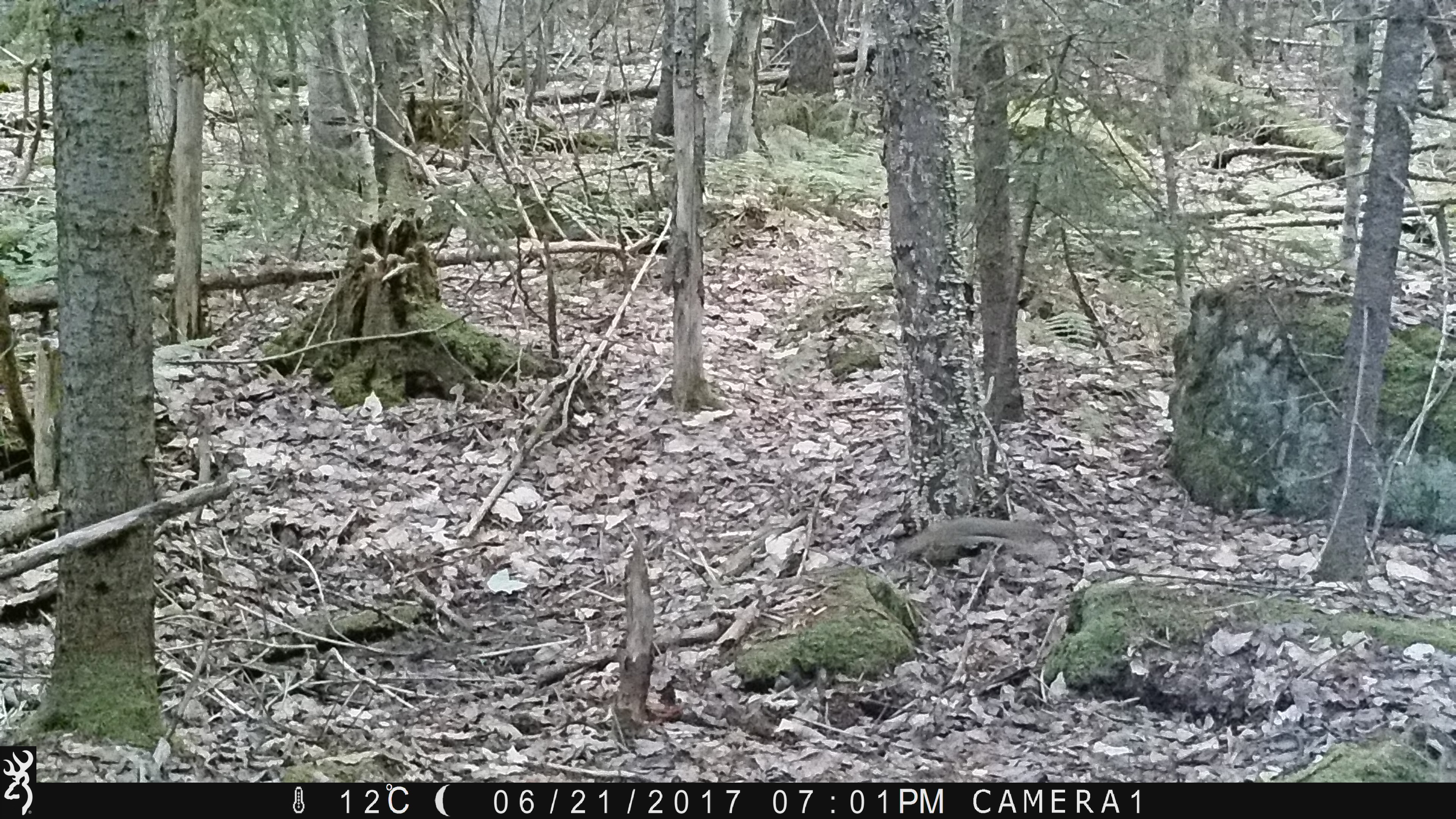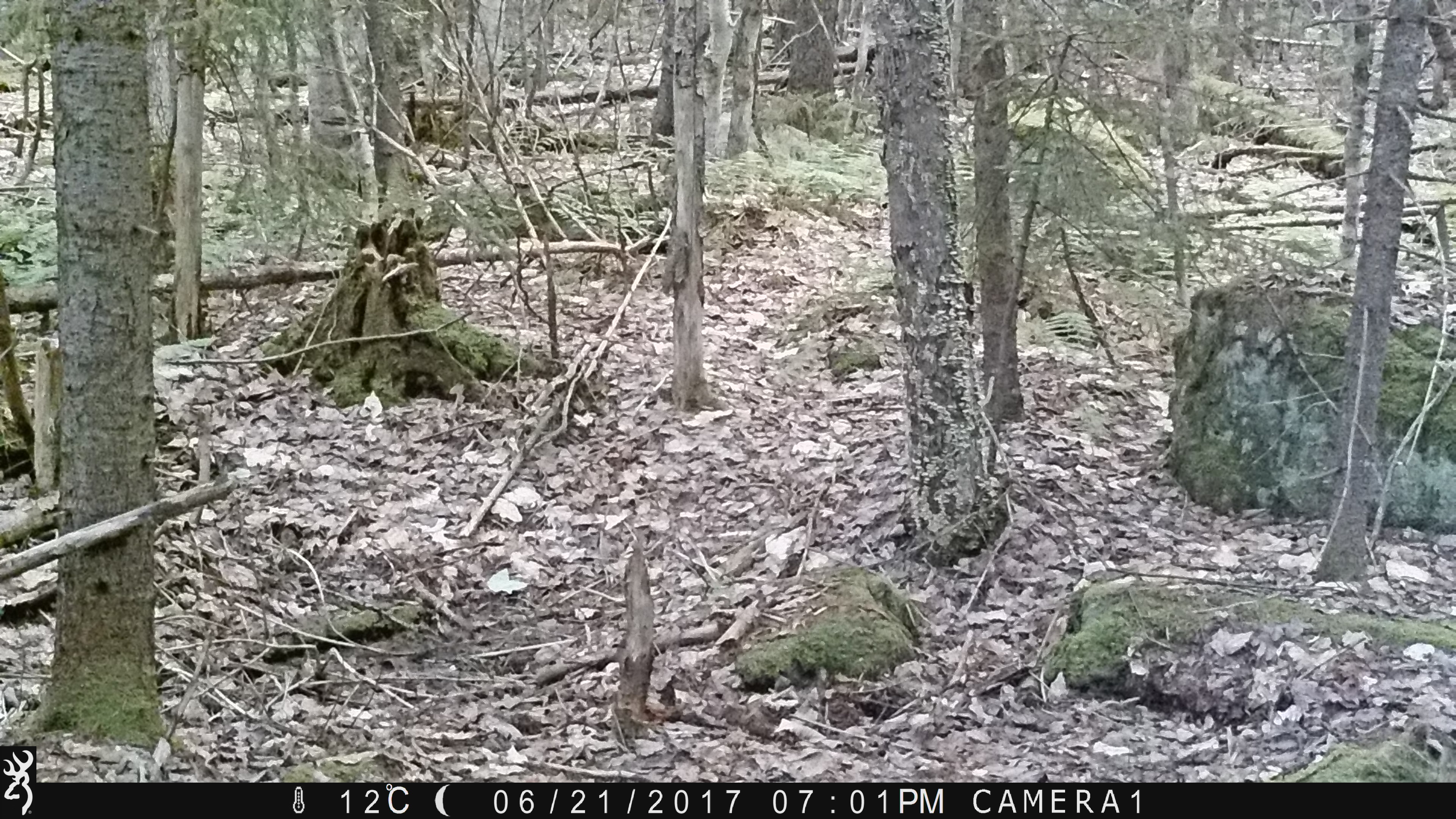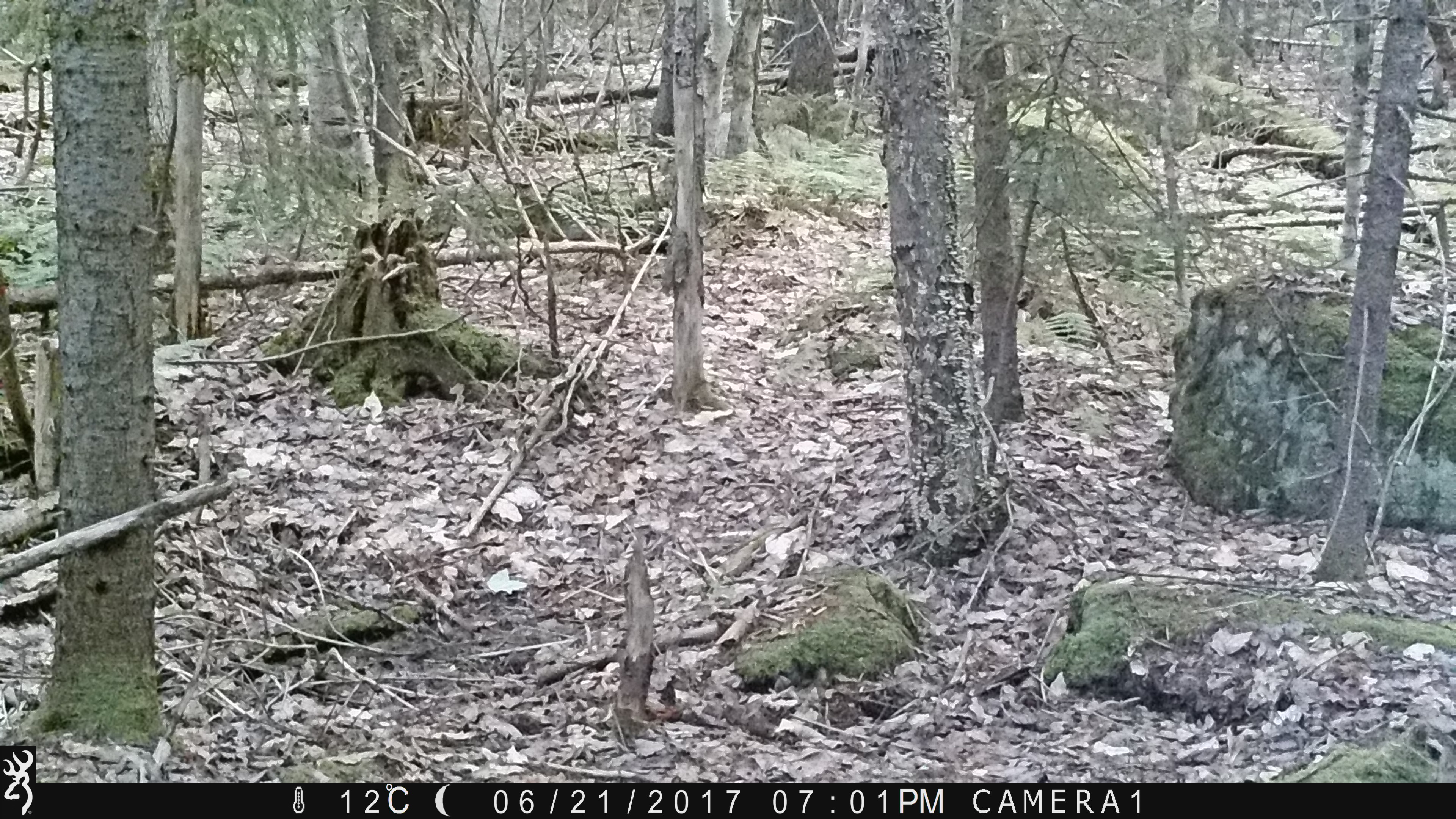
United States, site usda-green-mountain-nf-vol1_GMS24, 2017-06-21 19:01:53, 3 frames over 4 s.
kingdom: Animalia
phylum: Chordata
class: Mammalia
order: Rodentia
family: Sciuridae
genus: Tamiasciurus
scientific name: Tamiasciurus hudsonicus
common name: red squirrel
Red squirrel (Tamiasciurus hudsonicus).